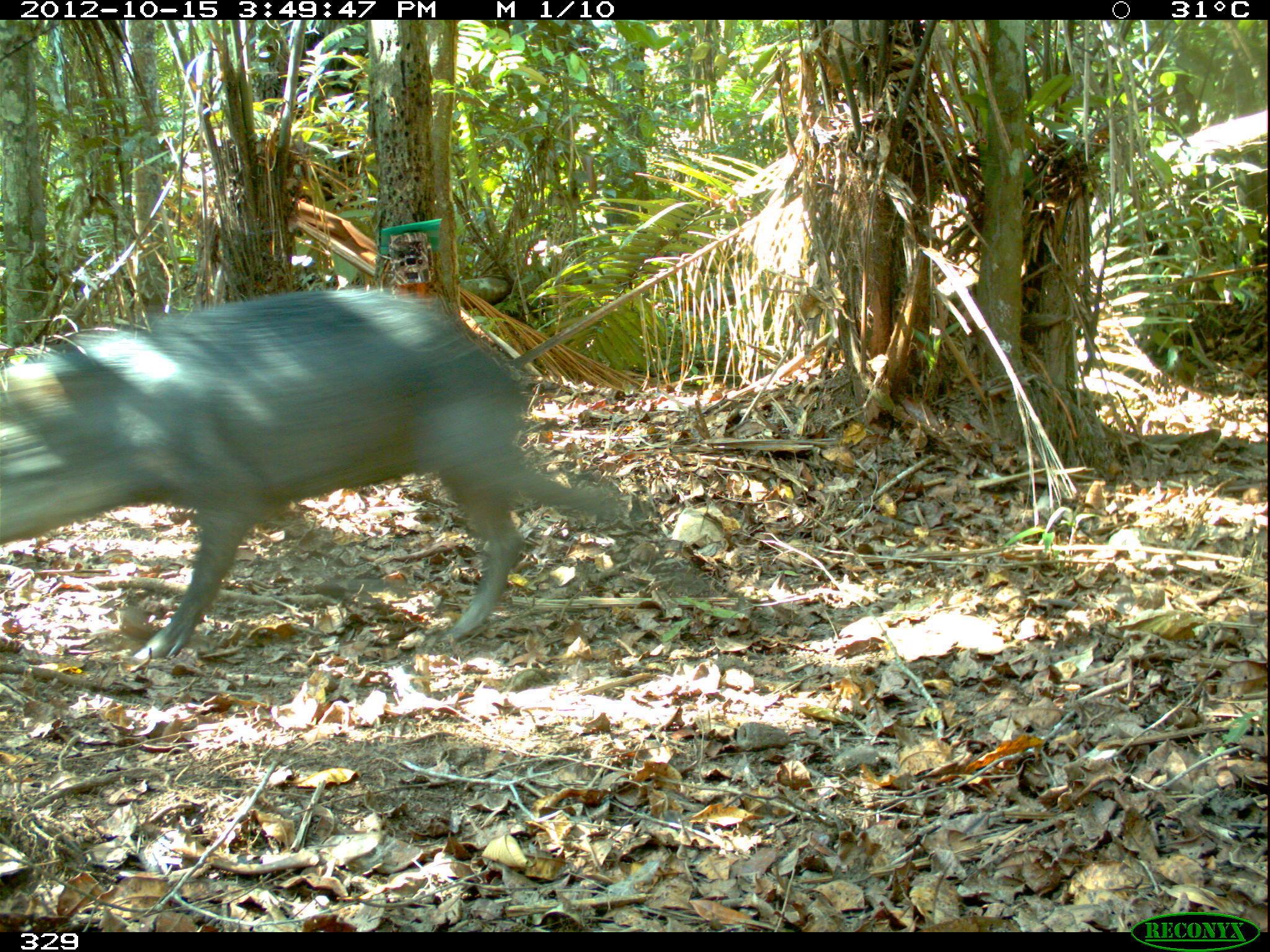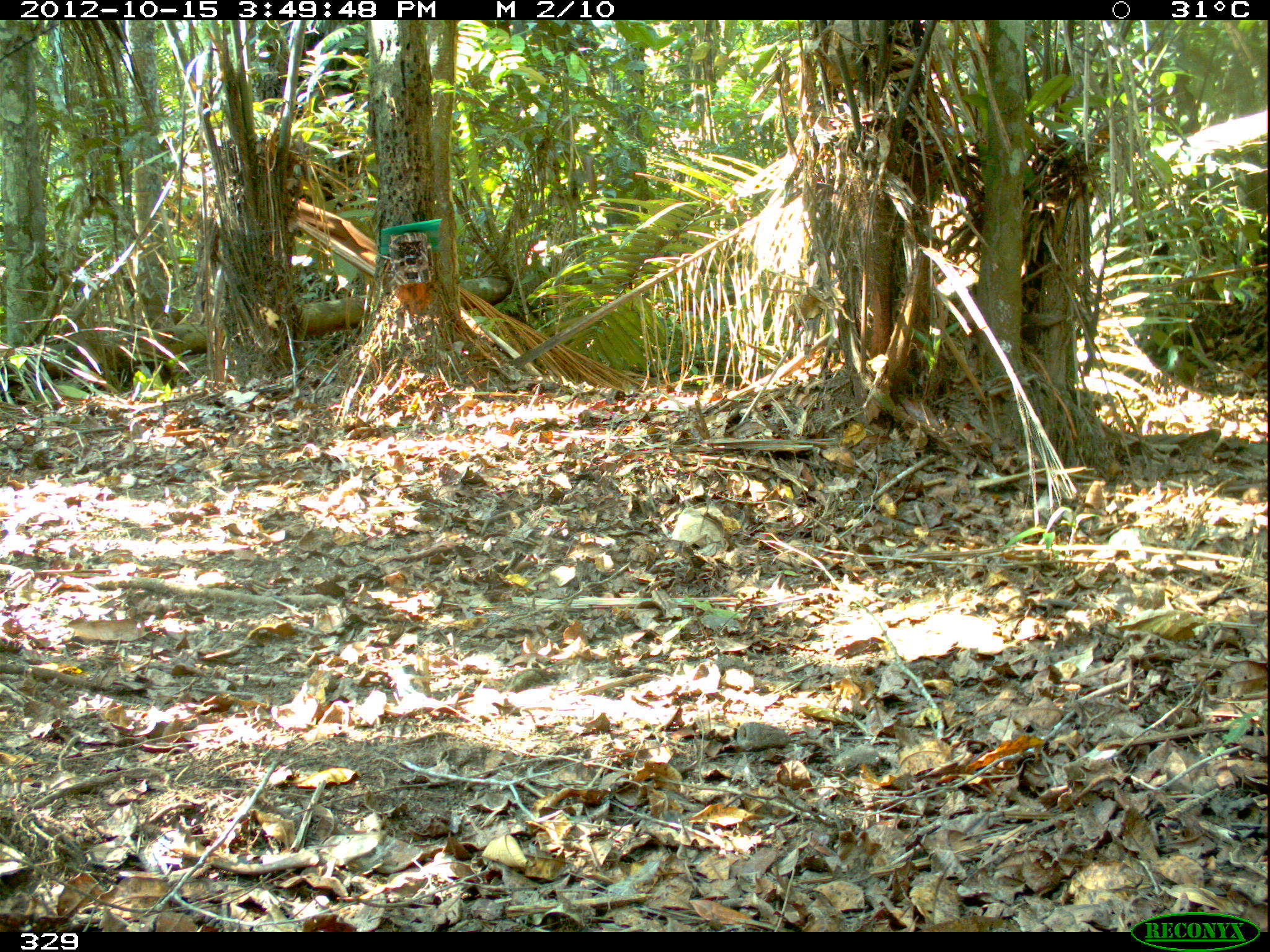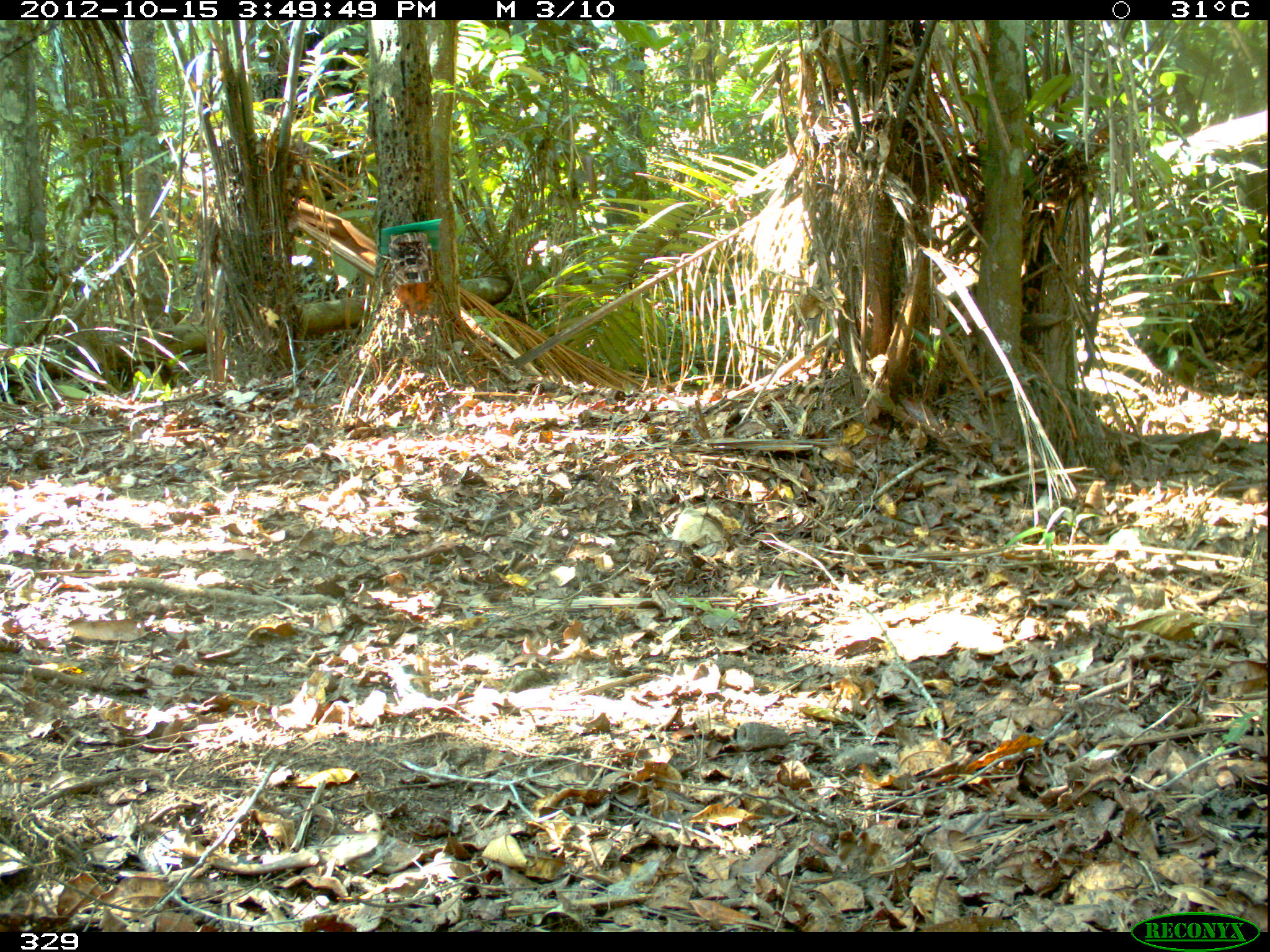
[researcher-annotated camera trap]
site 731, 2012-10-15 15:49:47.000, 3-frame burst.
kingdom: Animalia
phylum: Chordata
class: Mammalia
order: Artiodactyla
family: Tayassuidae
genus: Tayassu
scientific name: Tayassu pecari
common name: white-lipped peccary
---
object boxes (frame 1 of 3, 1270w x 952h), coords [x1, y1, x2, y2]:
tayassu pecari: [0, 286, 624, 660]